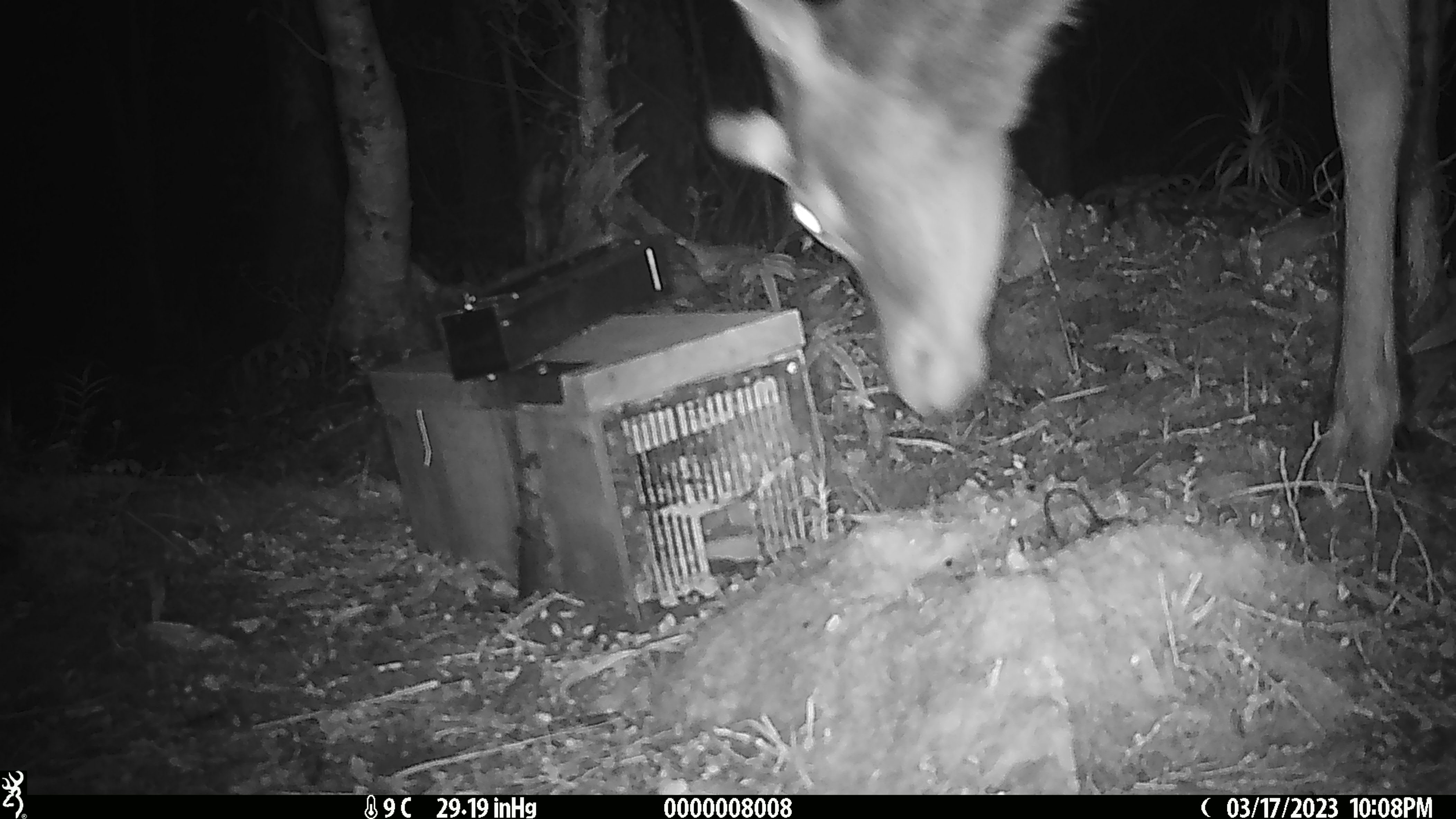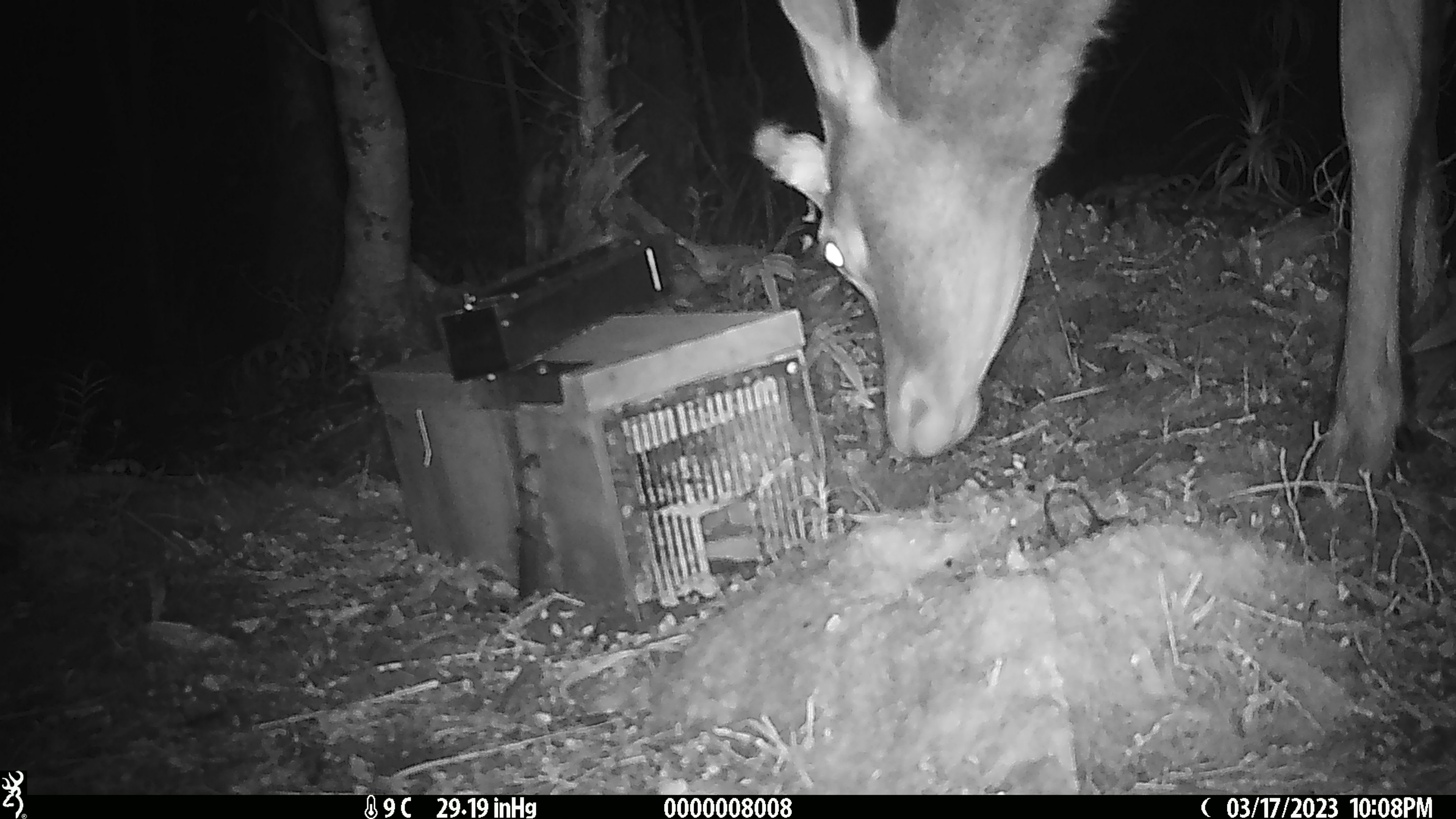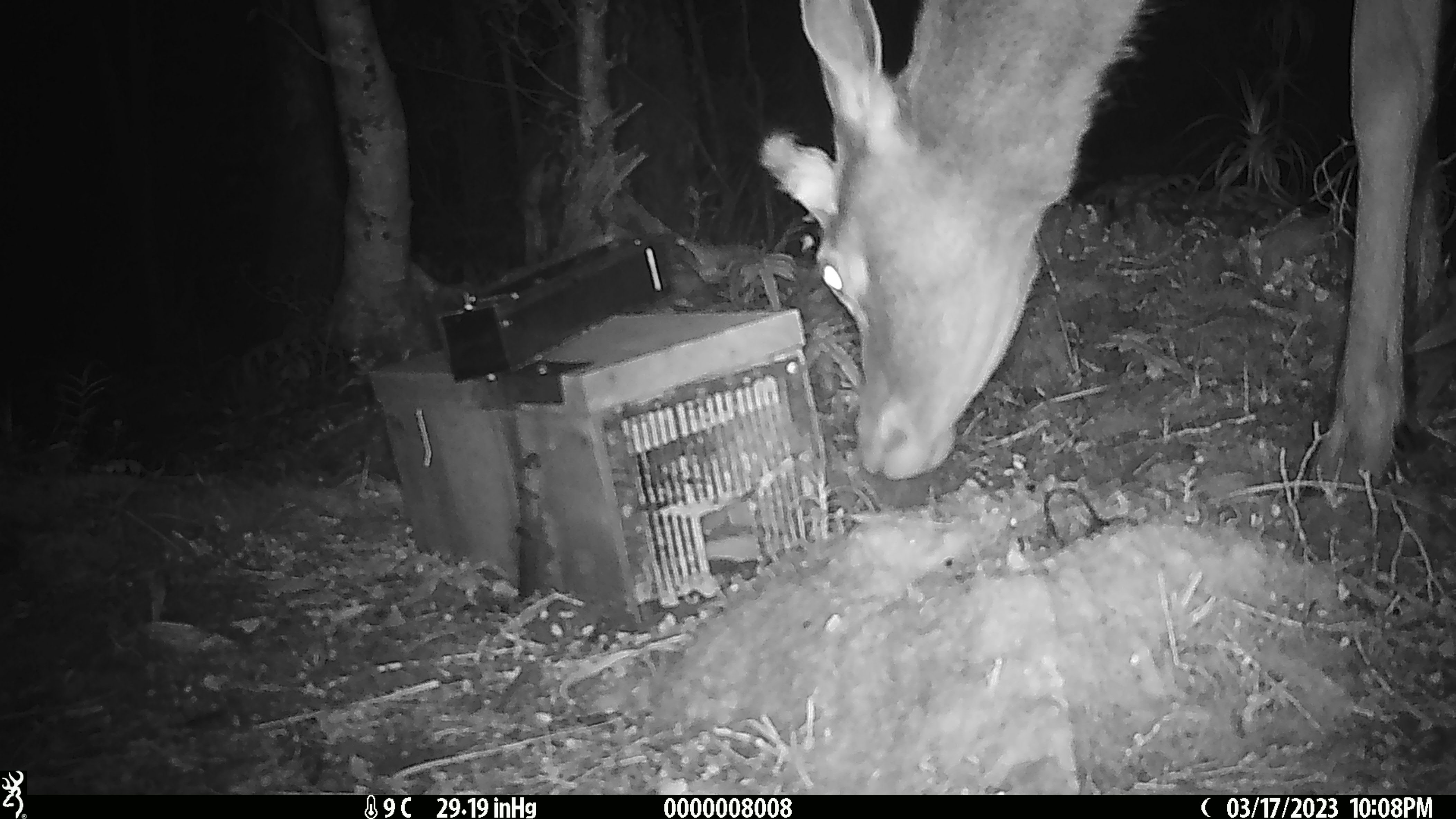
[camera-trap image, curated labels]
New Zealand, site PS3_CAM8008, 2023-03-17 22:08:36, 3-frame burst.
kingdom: Animalia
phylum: Chordata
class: Mammalia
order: Artiodactyla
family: Cervidae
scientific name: Cervidae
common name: deer